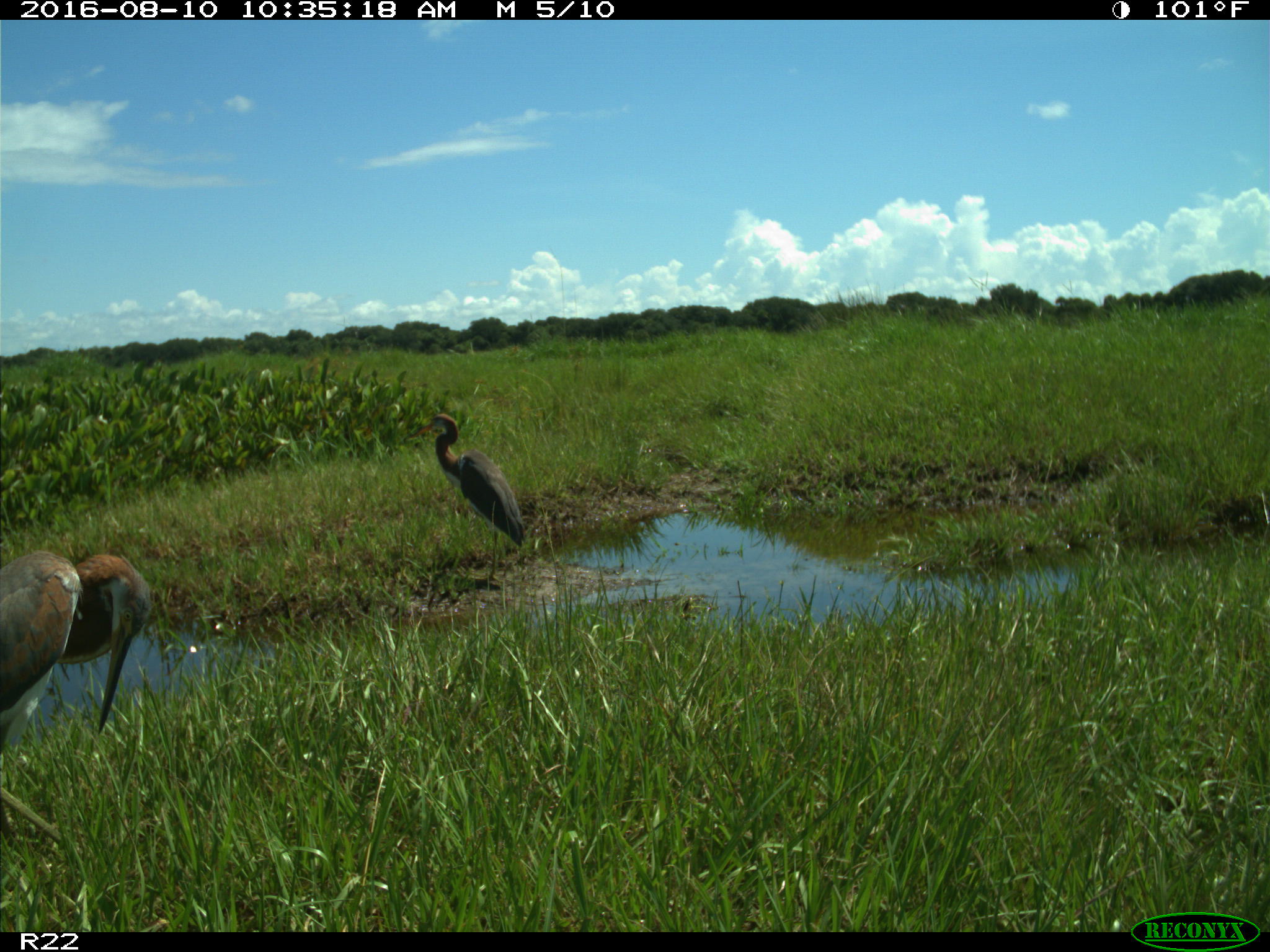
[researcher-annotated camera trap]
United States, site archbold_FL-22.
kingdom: Animalia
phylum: Chordata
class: Aves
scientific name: Aves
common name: birds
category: unidentified bird